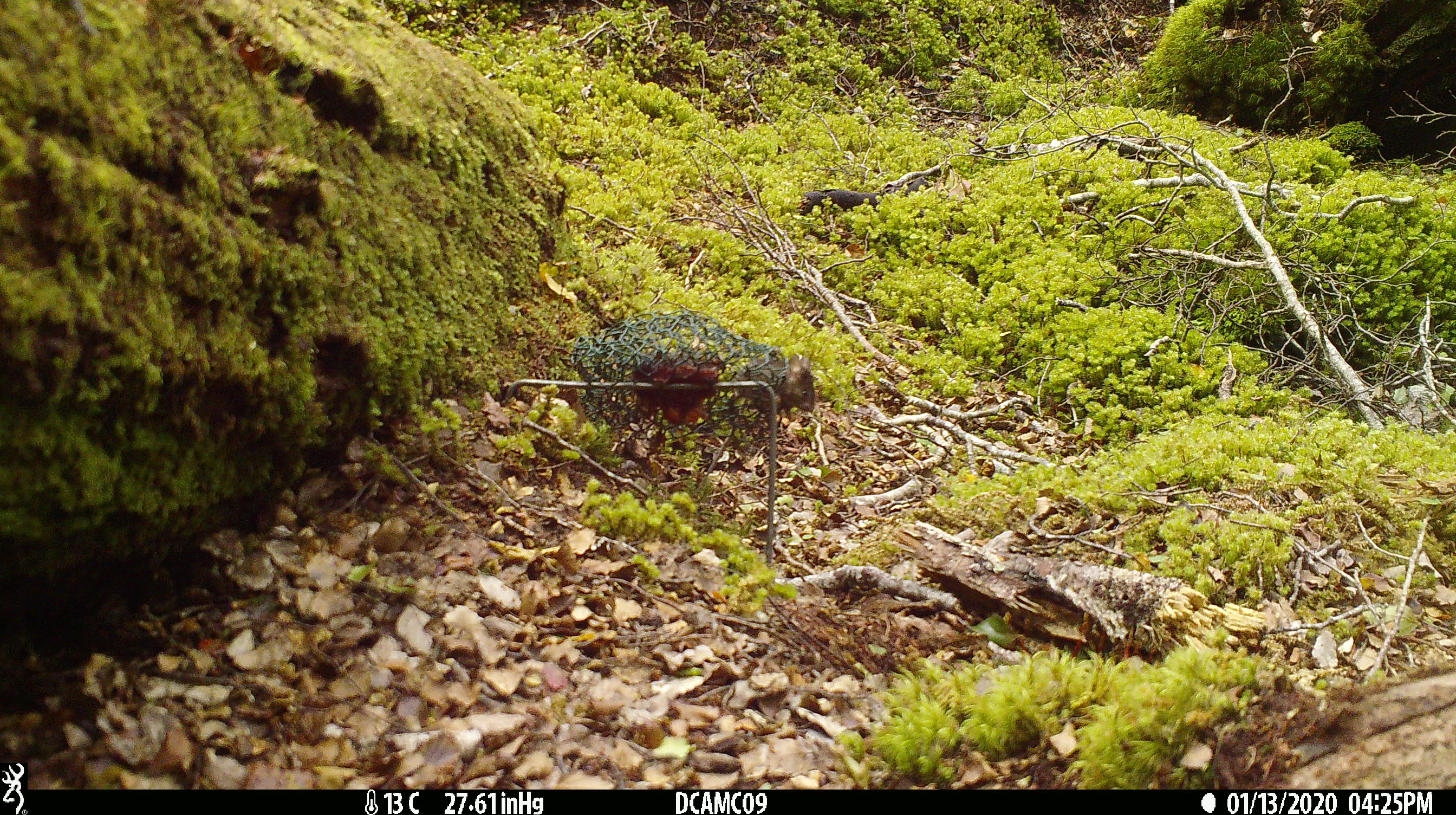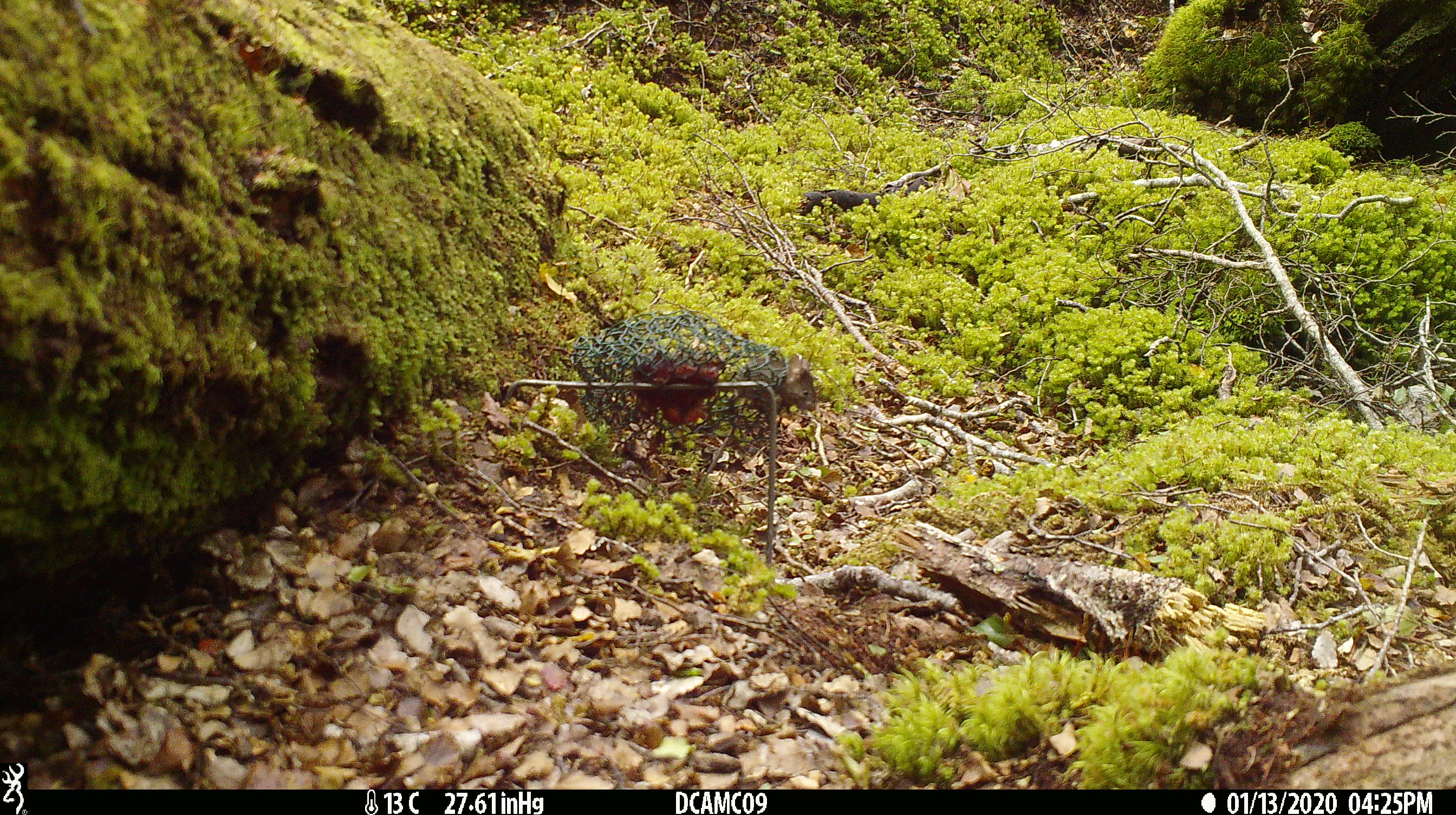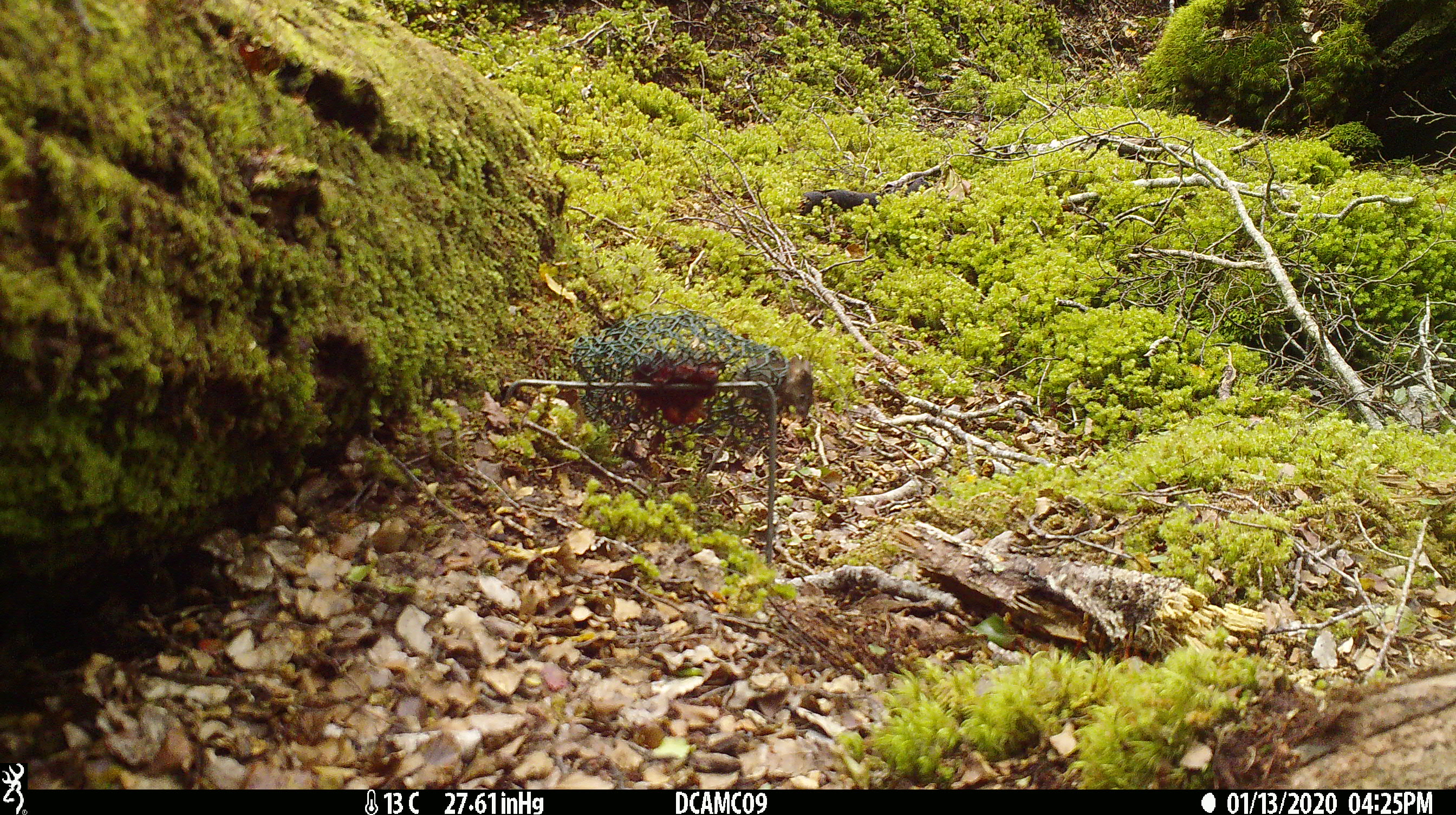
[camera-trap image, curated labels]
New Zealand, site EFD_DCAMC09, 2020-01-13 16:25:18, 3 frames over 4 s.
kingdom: Animalia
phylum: Chordata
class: Mammalia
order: Rodentia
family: Muridae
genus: Mus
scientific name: Mus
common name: mouse